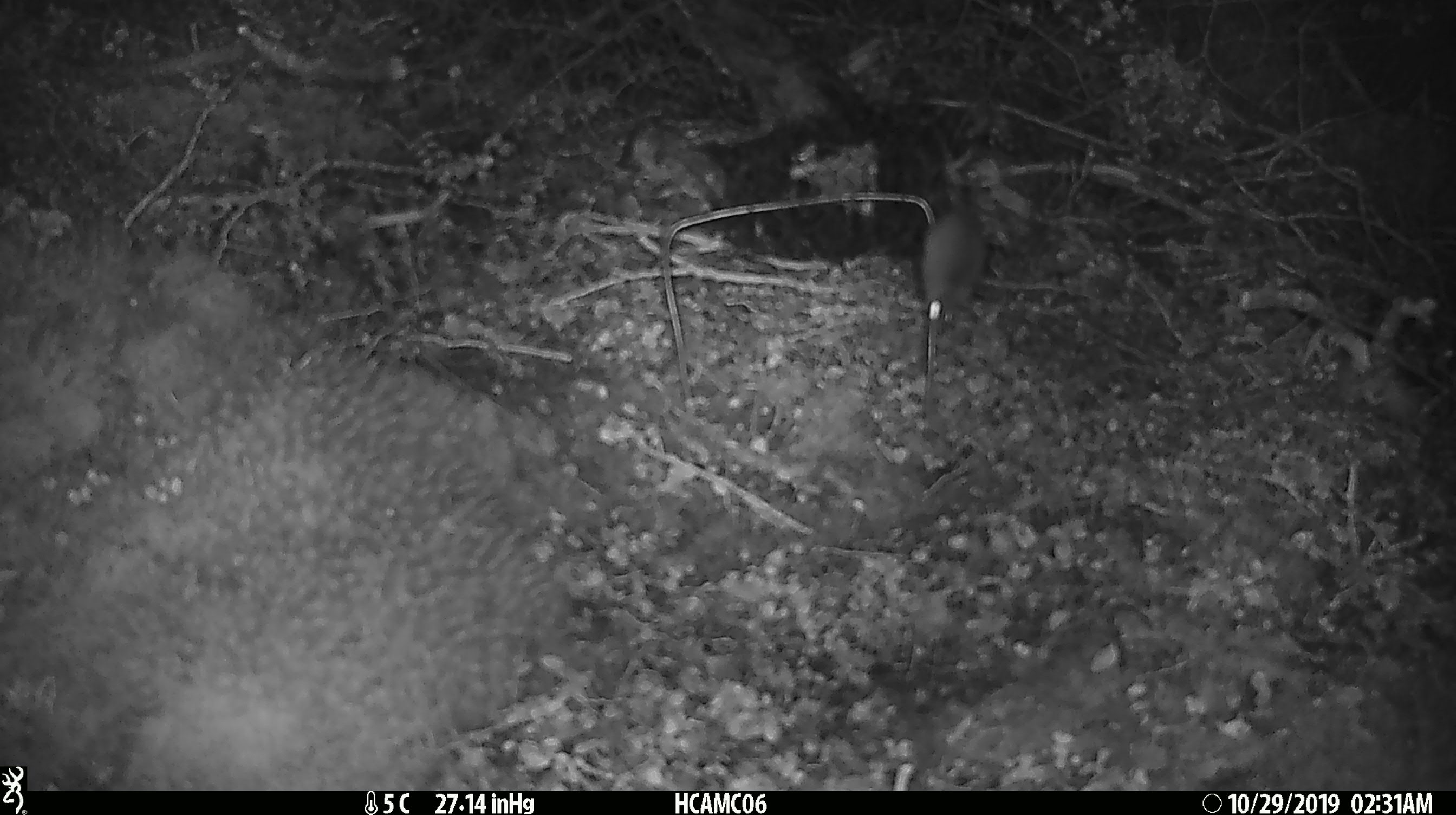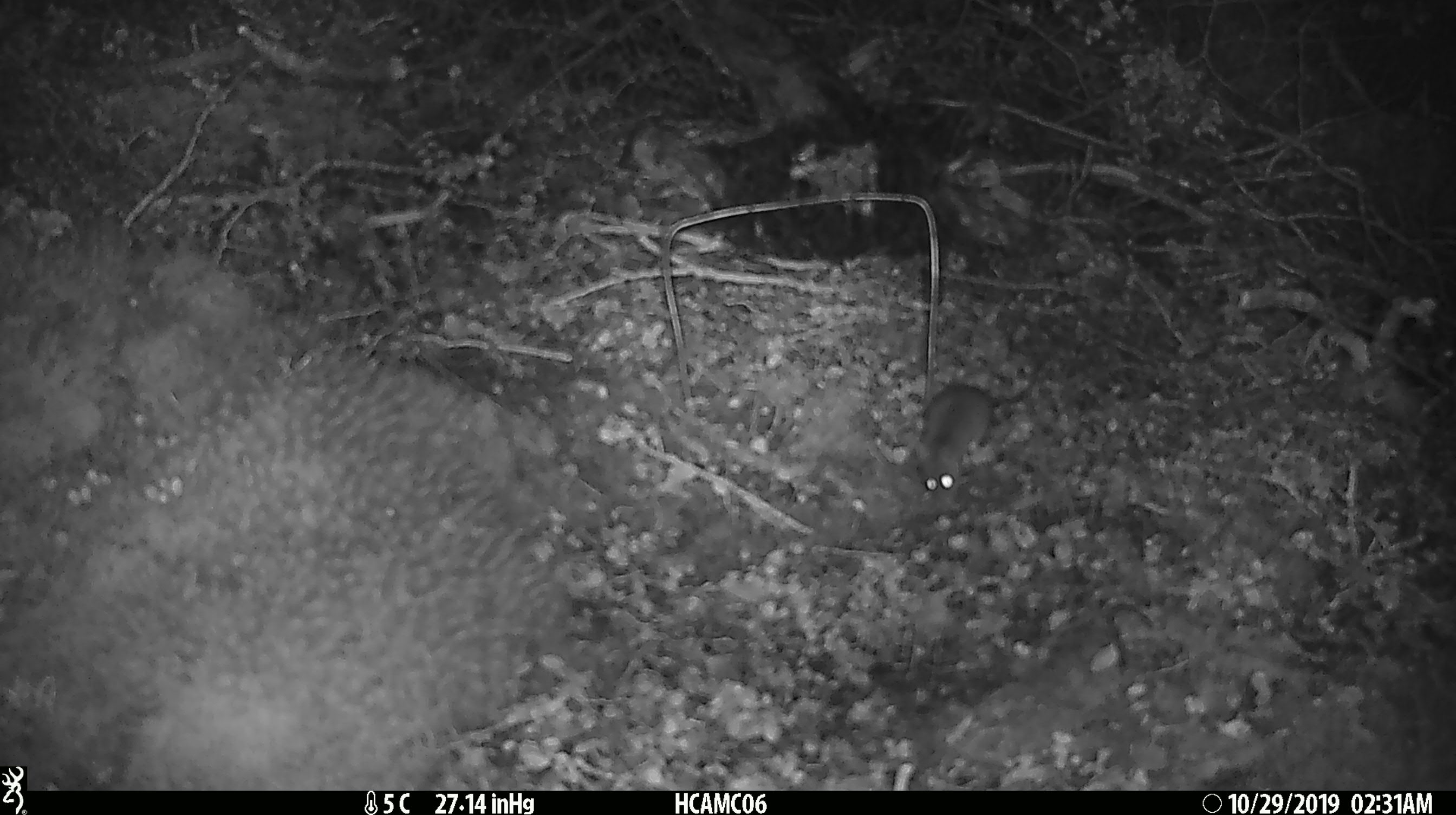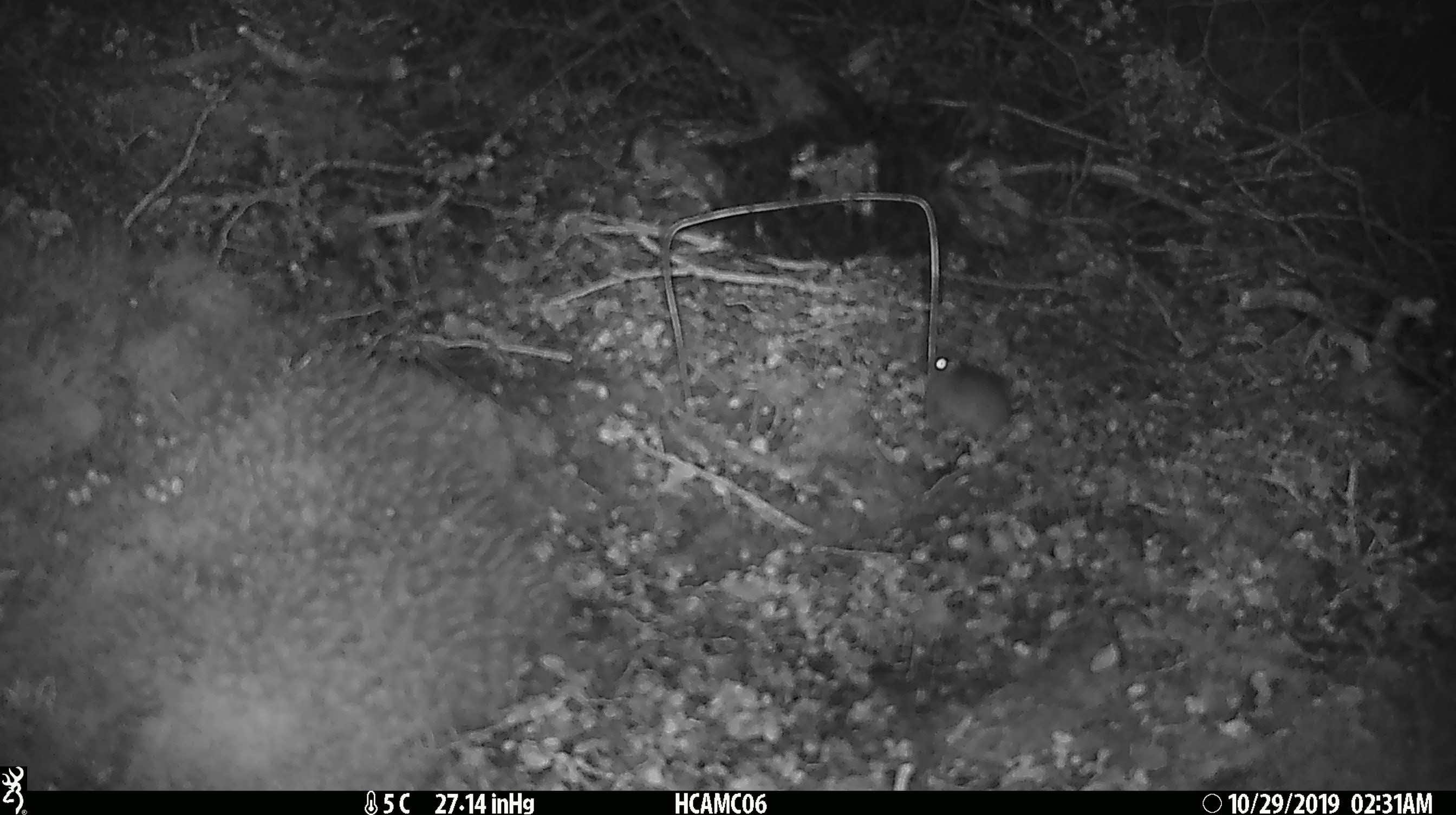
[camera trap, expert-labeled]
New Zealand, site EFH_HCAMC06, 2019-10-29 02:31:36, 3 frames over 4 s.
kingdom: Animalia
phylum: Chordata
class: Mammalia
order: Rodentia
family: Muridae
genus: Mus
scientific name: Mus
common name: mouse